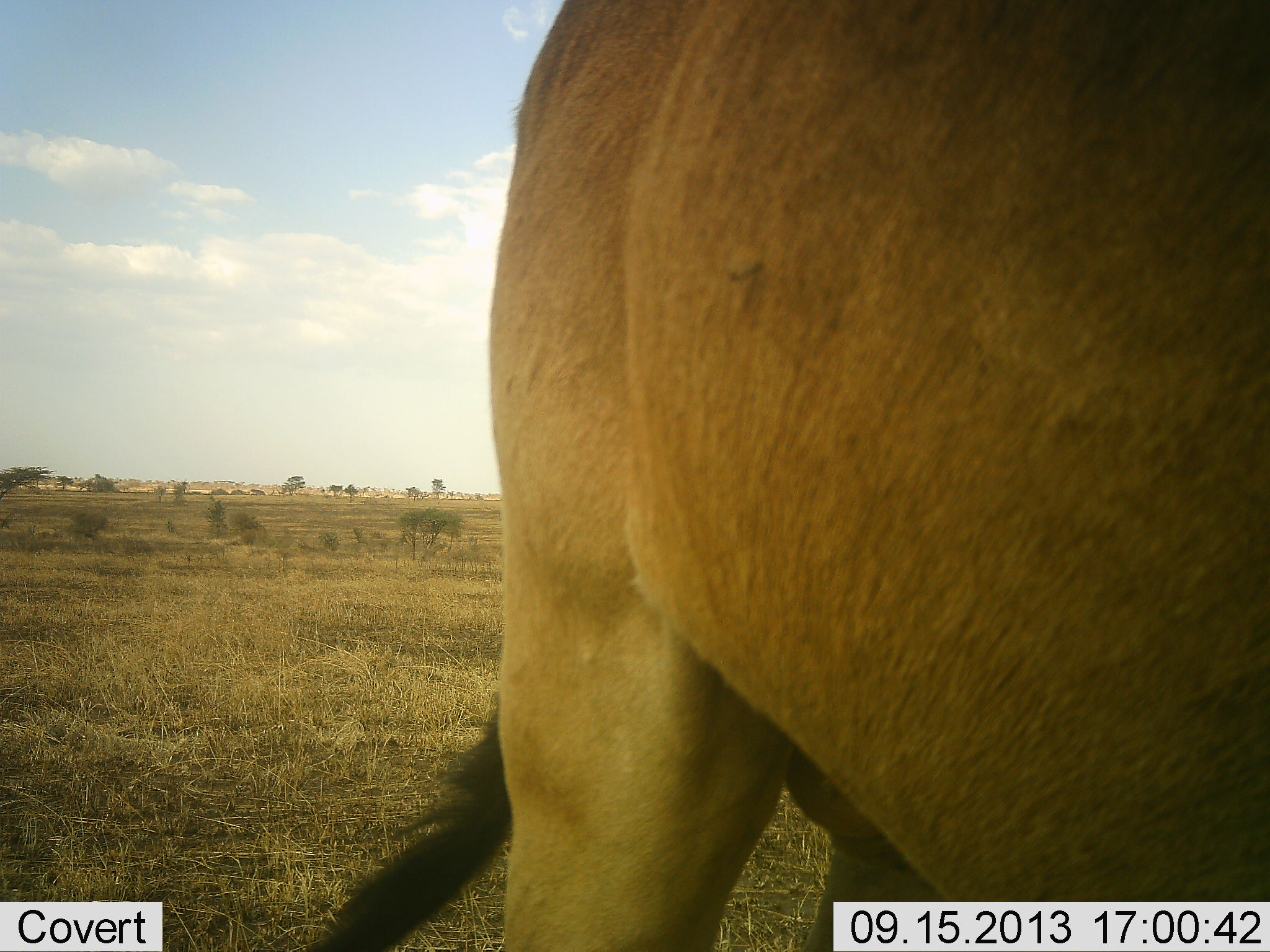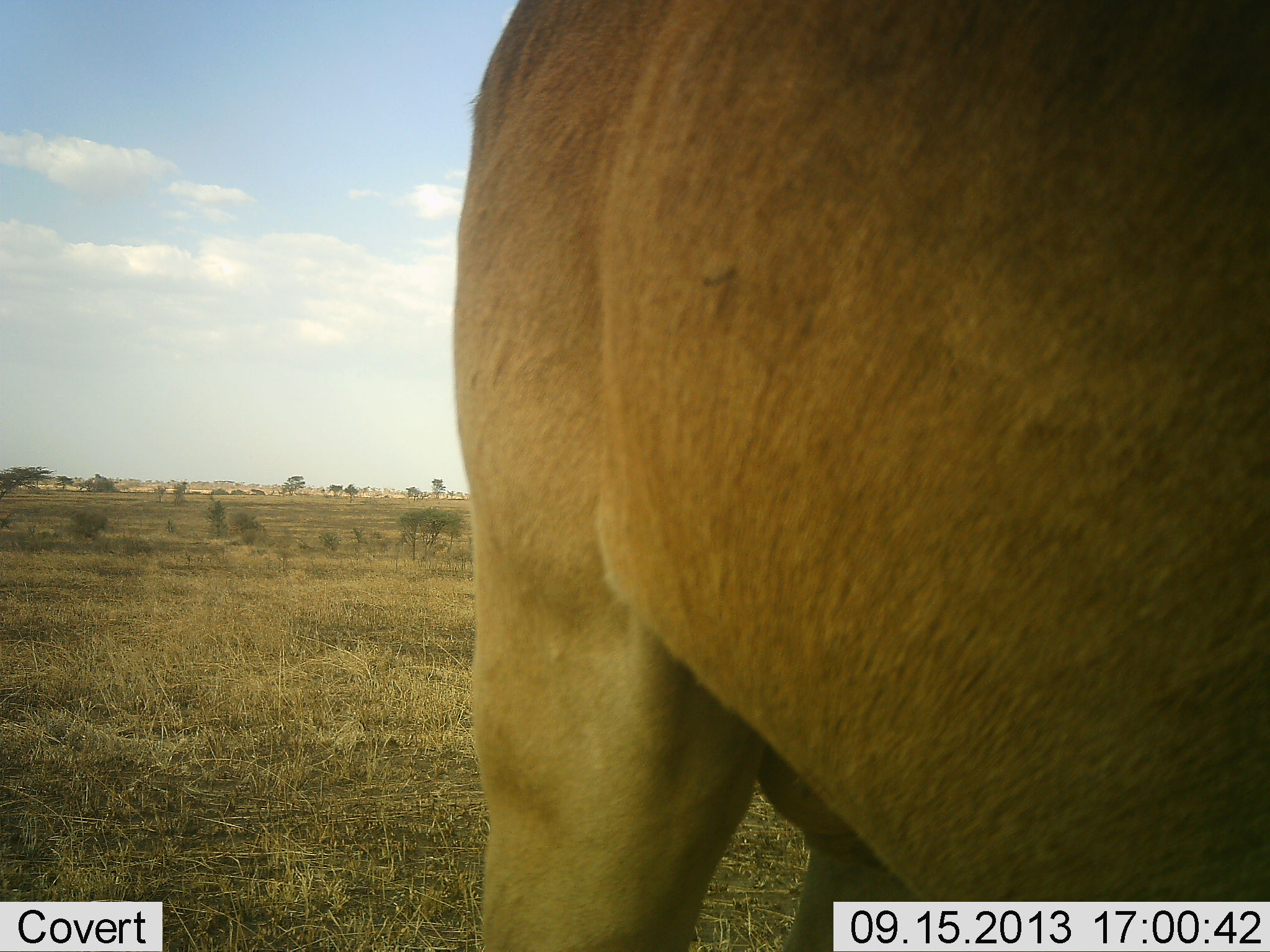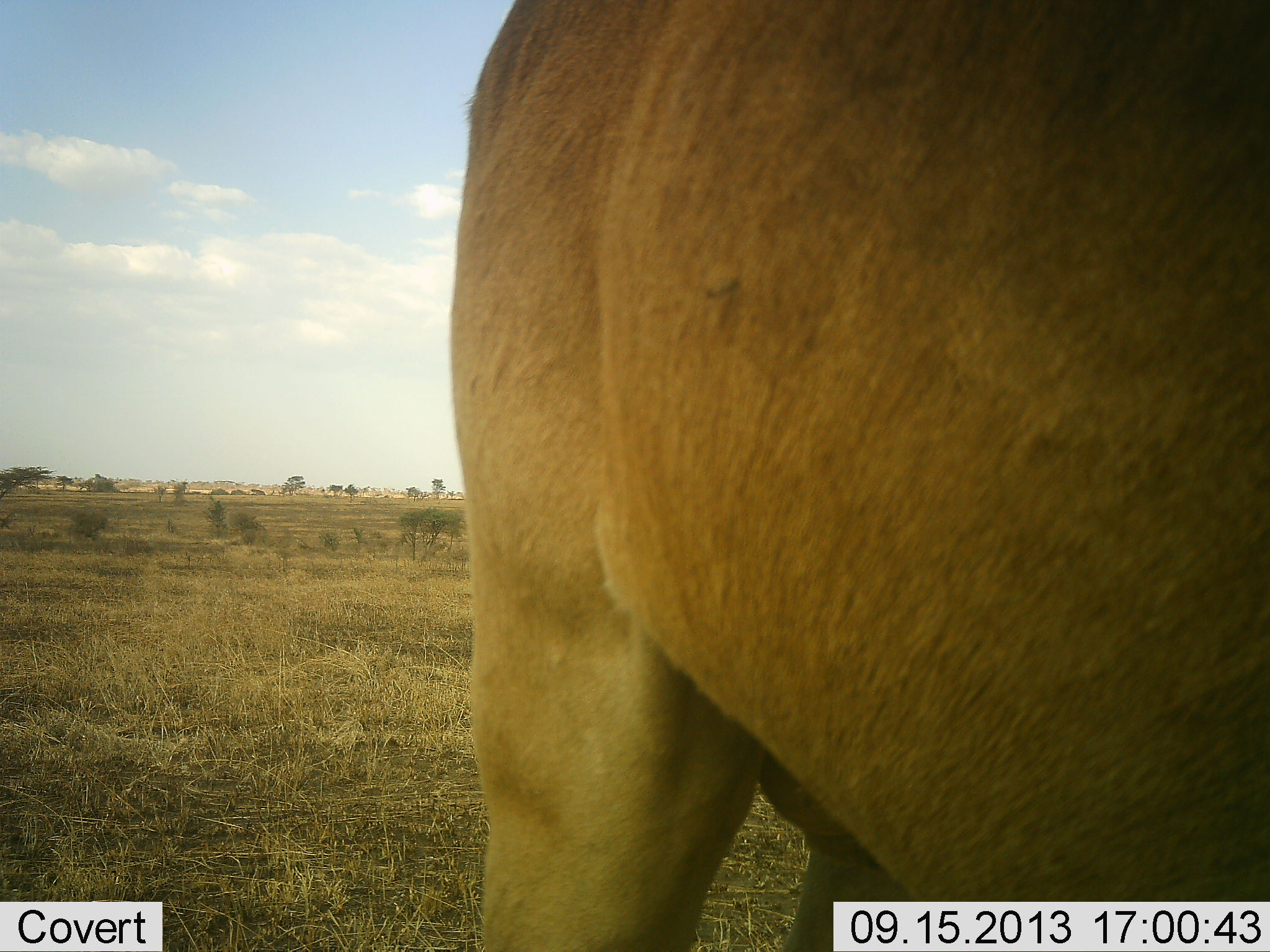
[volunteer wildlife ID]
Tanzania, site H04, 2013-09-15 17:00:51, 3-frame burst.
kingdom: Animalia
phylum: Chordata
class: Mammalia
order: Artiodactyla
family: Bovidae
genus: Alcelaphus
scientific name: Alcelaphus buselaphus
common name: hartebeest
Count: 1.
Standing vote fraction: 93%.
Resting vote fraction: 0%.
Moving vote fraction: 7%.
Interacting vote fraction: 0%.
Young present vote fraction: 0%.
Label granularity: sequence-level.